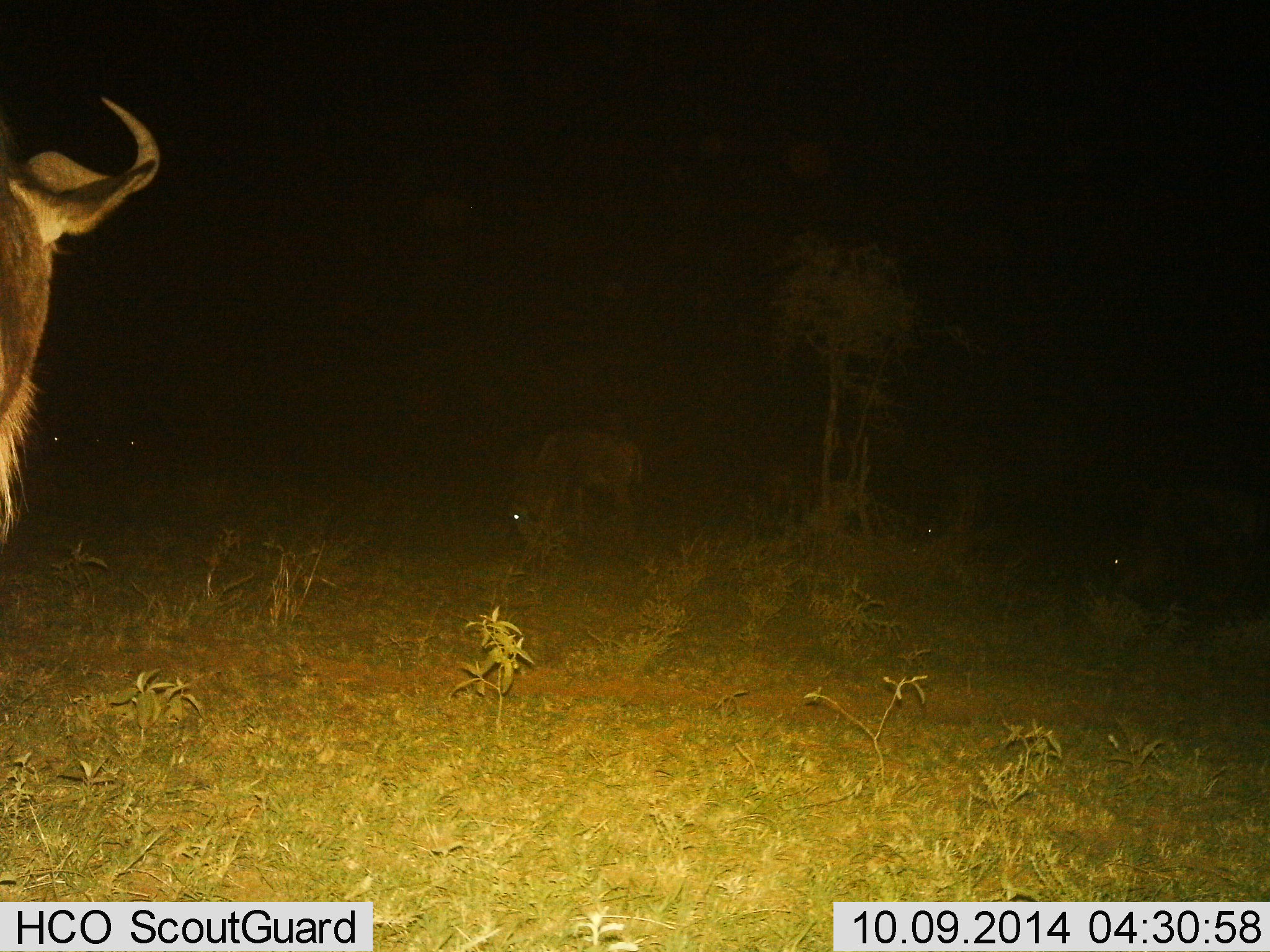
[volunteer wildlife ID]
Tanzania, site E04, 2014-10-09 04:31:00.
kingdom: Animalia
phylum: Chordata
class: Mammalia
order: Artiodactyla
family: Bovidae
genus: Connochaetes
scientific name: Connochaetes taurinus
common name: blue wildebeest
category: wildebeest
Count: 4.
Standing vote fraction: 70%.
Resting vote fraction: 10%.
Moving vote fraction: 20%.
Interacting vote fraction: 0%.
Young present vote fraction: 0%.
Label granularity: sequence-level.